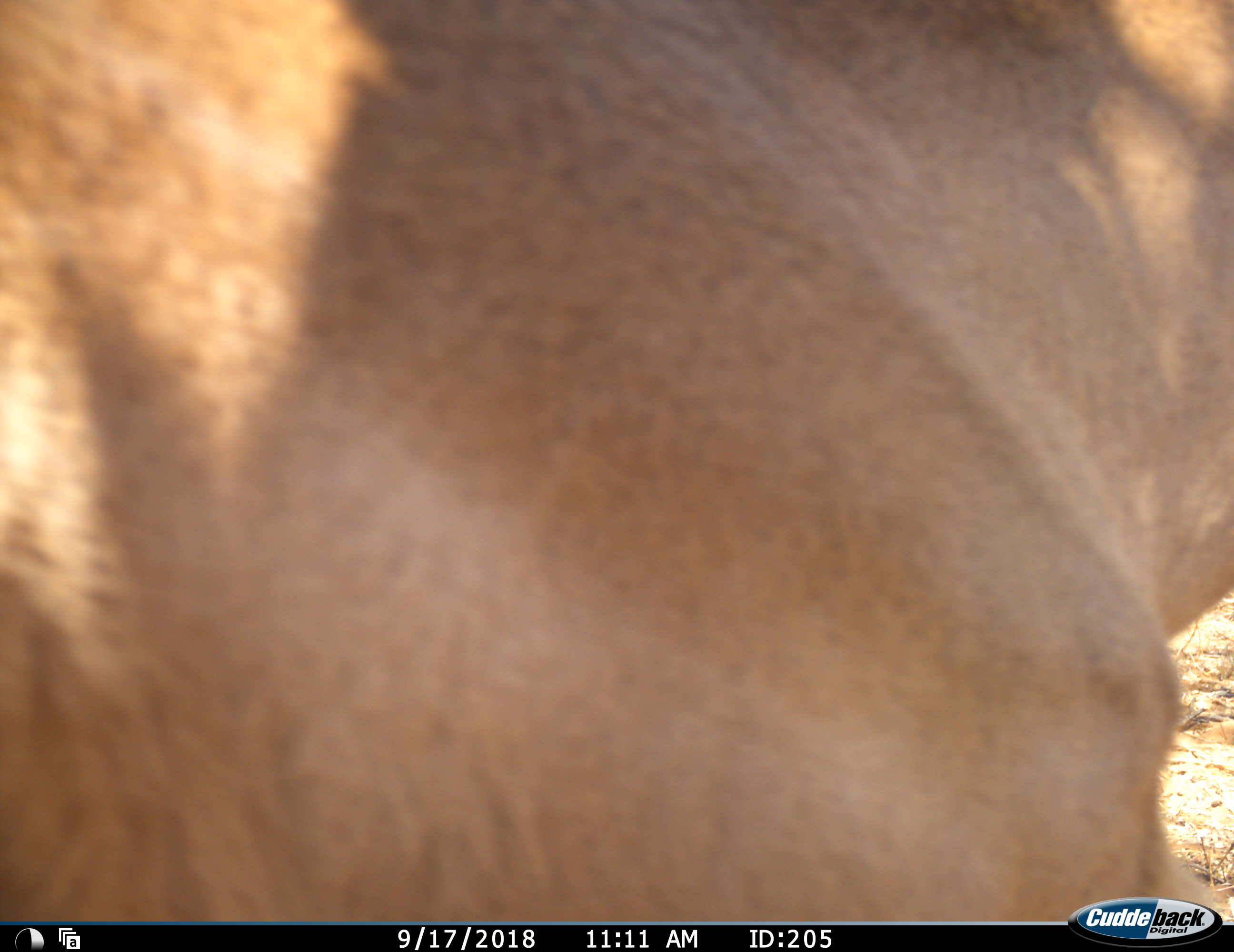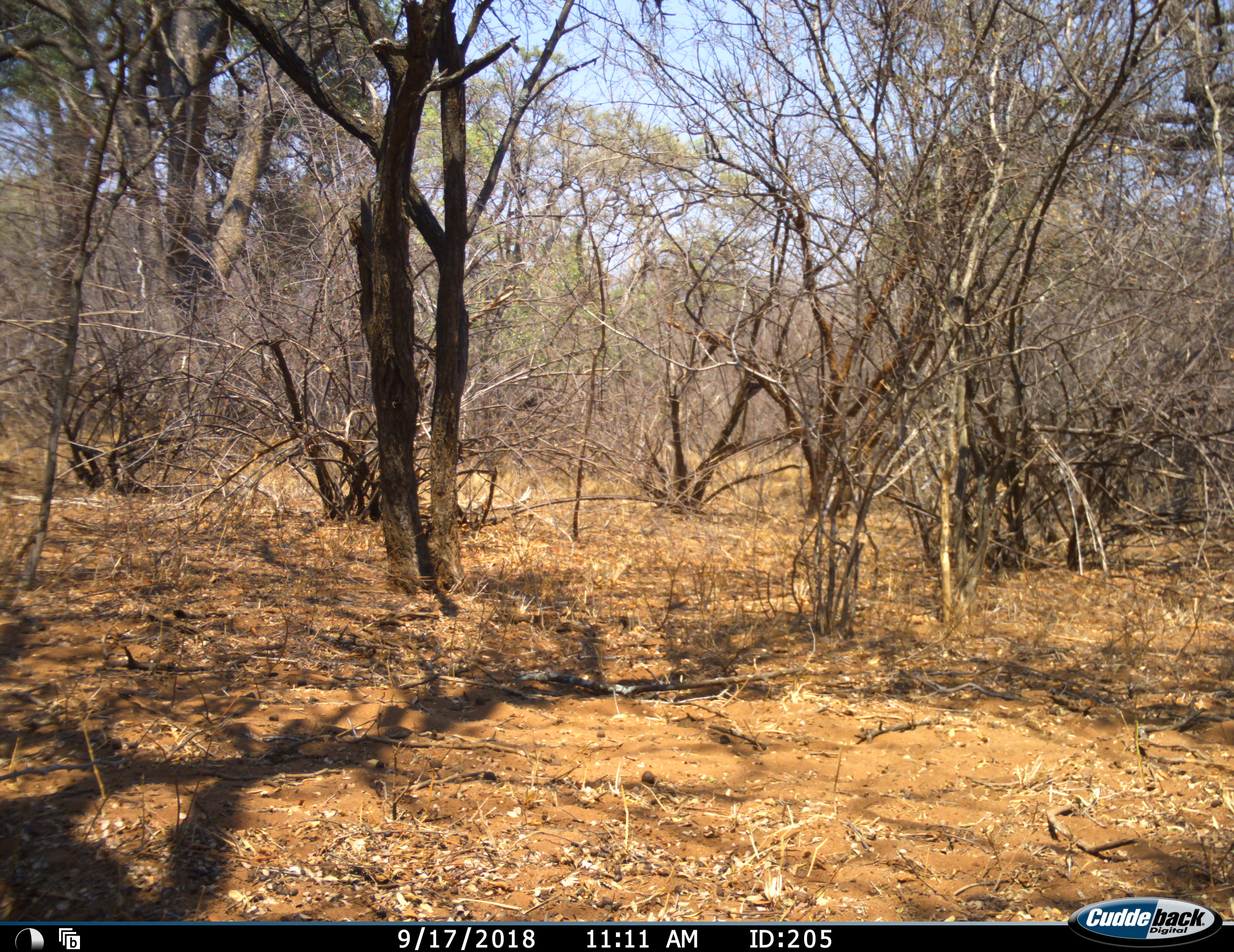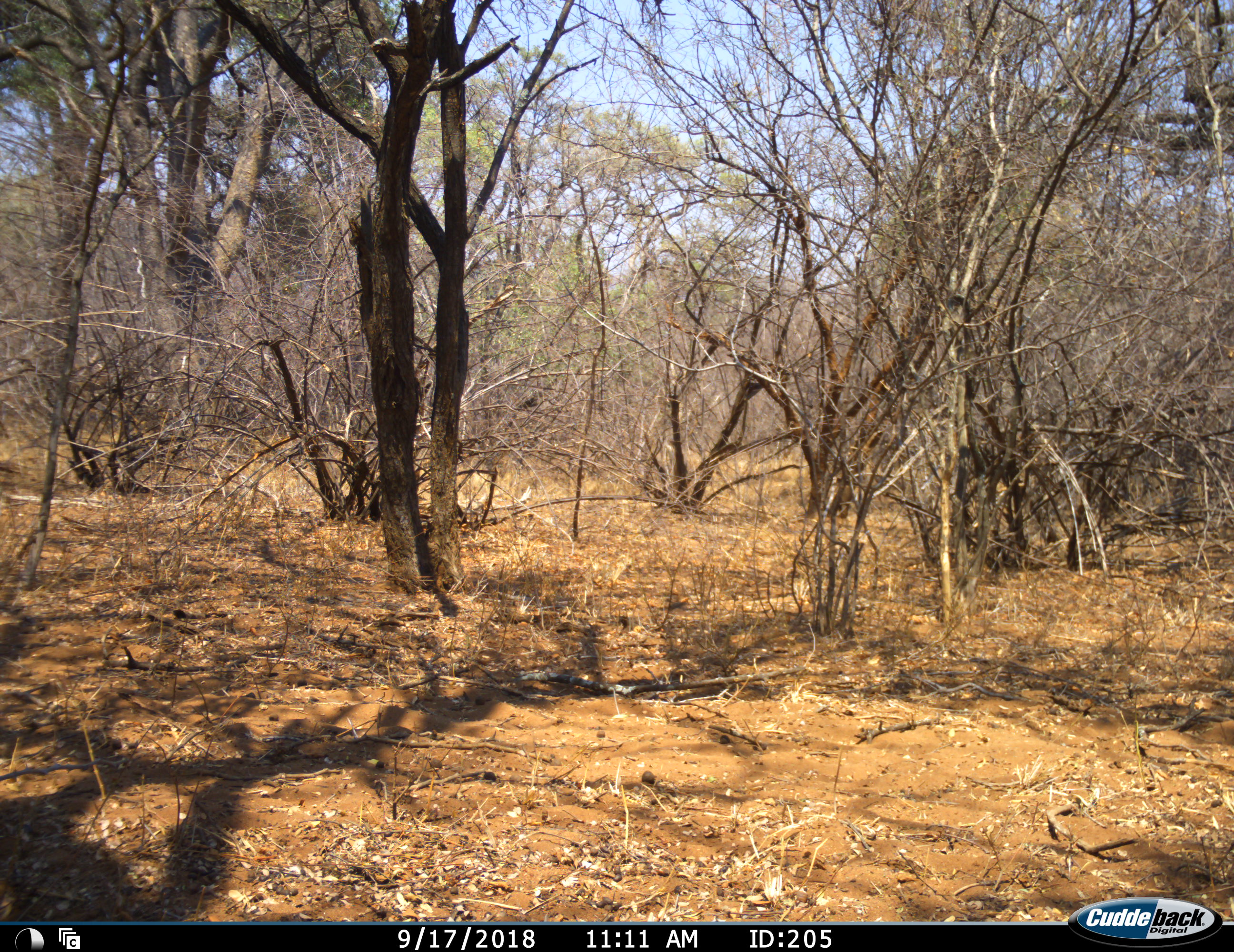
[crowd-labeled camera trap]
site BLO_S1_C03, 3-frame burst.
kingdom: Animalia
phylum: Chordata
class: Mammalia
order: Artiodactyla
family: Bovidae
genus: Aepyceros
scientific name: Aepyceros melampus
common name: impala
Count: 1.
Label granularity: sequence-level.